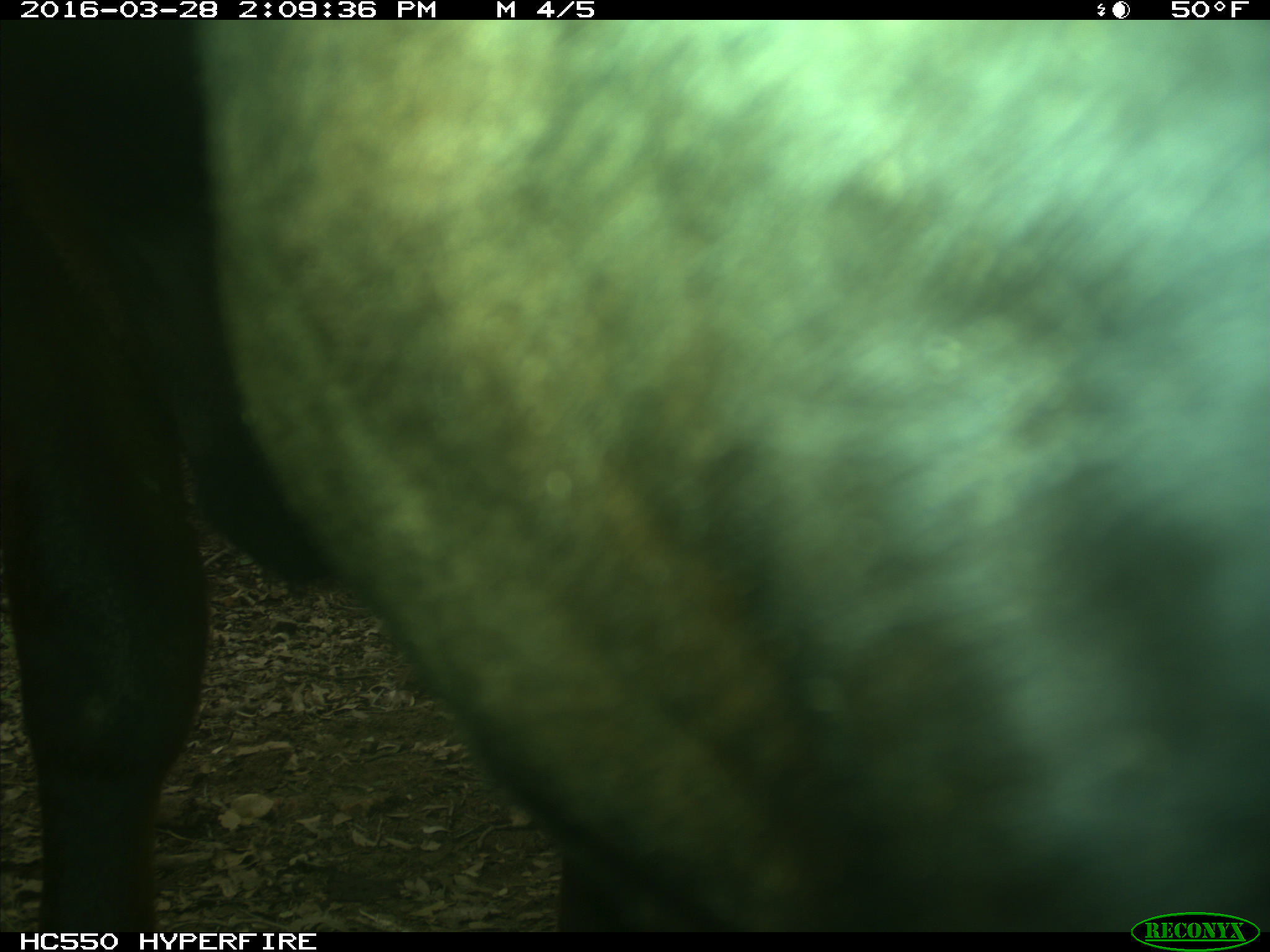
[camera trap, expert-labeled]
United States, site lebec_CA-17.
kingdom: Animalia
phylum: Chordata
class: Mammalia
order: Artiodactyla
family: Bovidae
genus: Bos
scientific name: Bos taurus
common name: domestic cow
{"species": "Bos taurus (domestic cow)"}